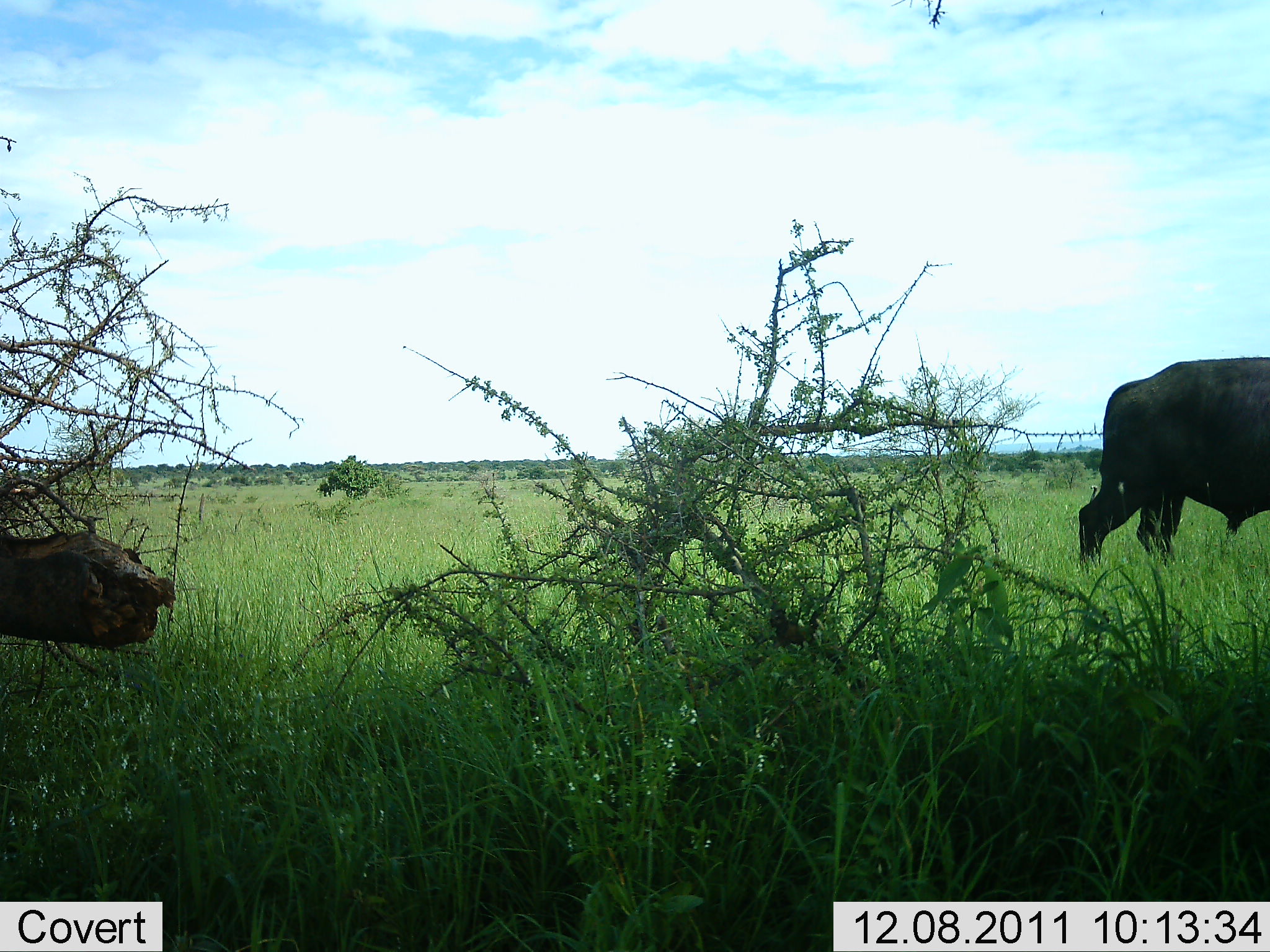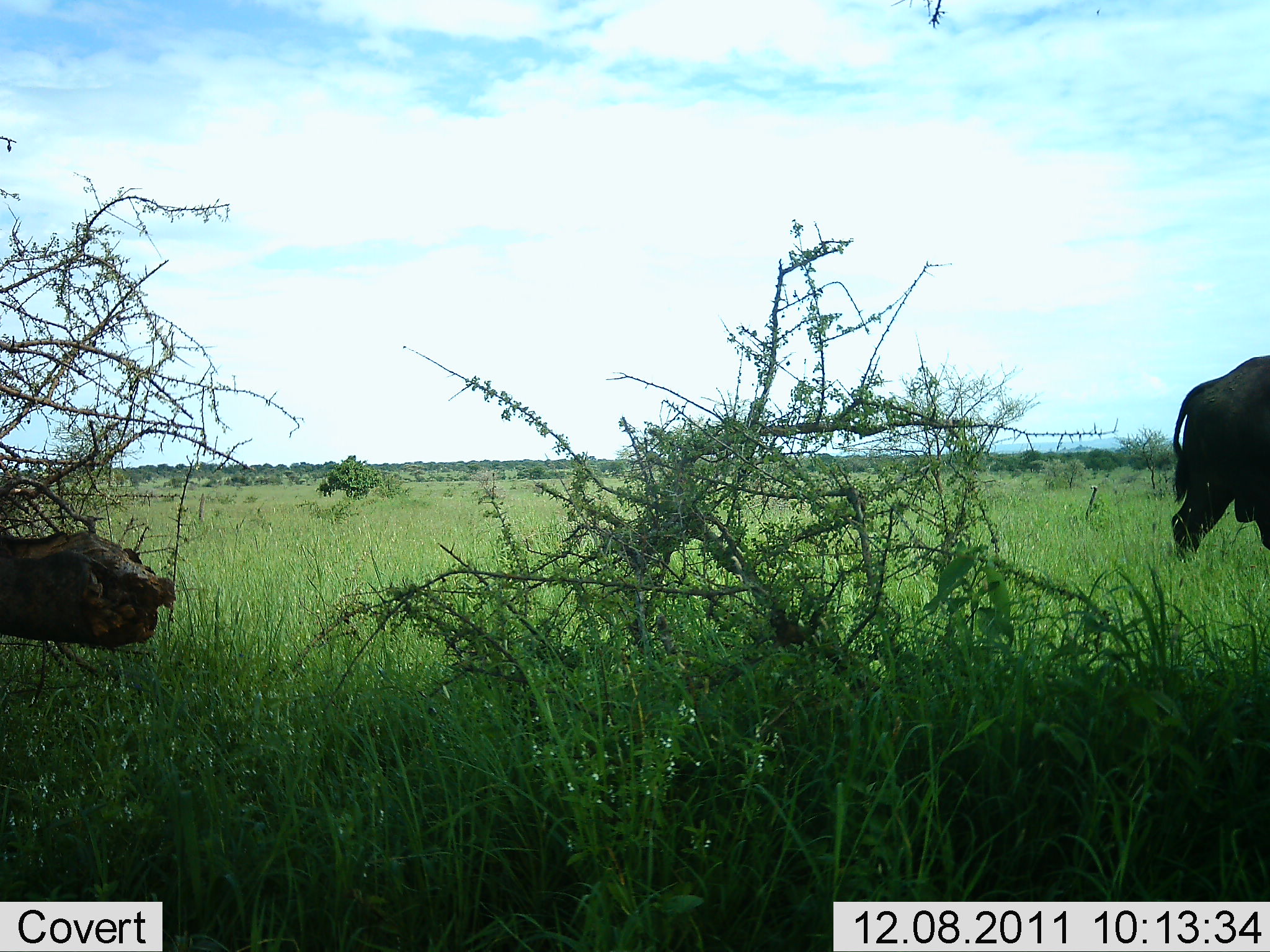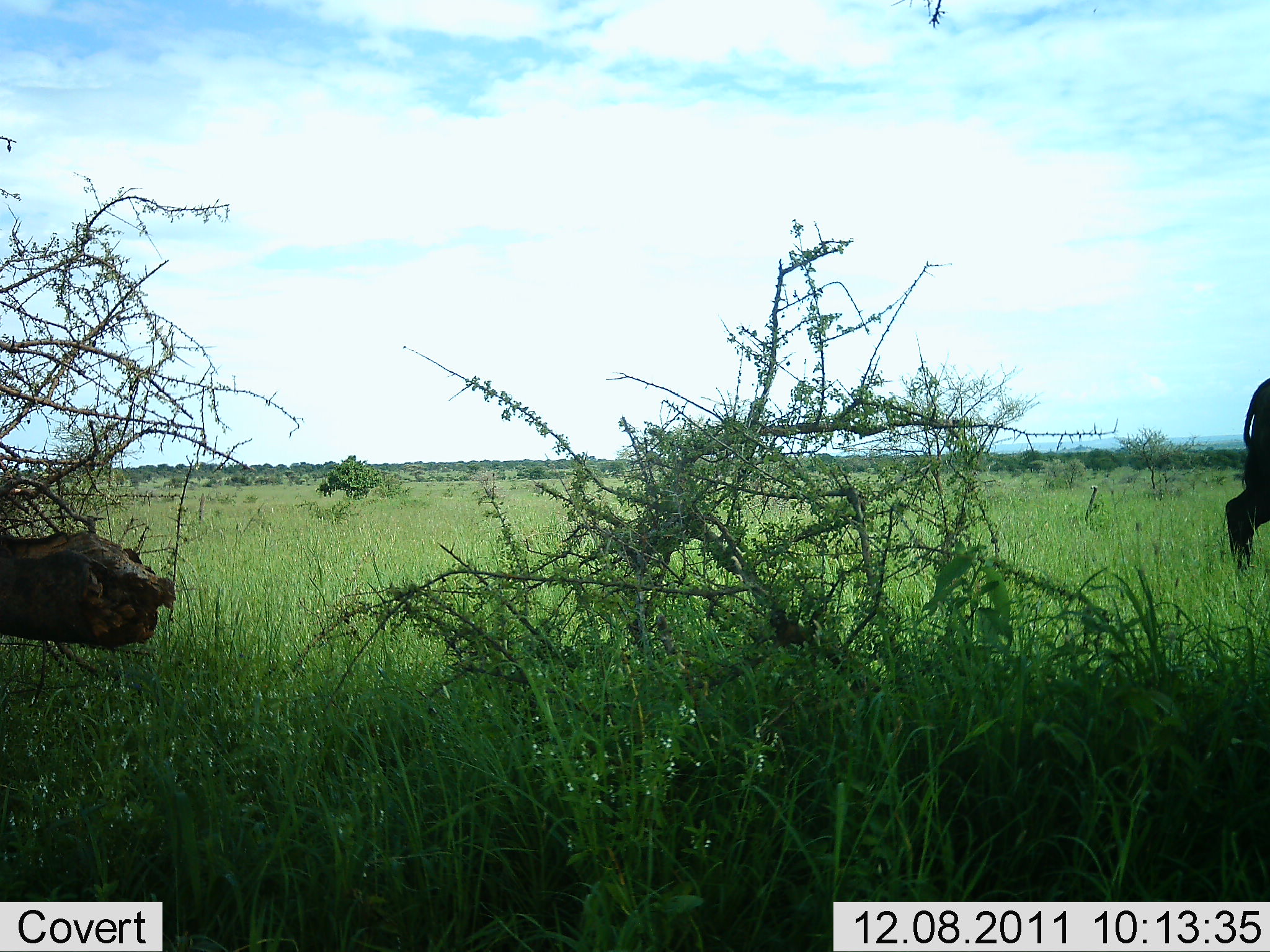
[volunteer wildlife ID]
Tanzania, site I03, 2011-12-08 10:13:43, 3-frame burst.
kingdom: Animalia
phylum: Chordata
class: Mammalia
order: Artiodactyla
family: Bovidae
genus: Syncerus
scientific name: Syncerus caffer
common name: cape buffalo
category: buffalo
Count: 1.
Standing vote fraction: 0%.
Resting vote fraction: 0%.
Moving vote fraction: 100%.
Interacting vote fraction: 0%.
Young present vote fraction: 0%.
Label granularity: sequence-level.